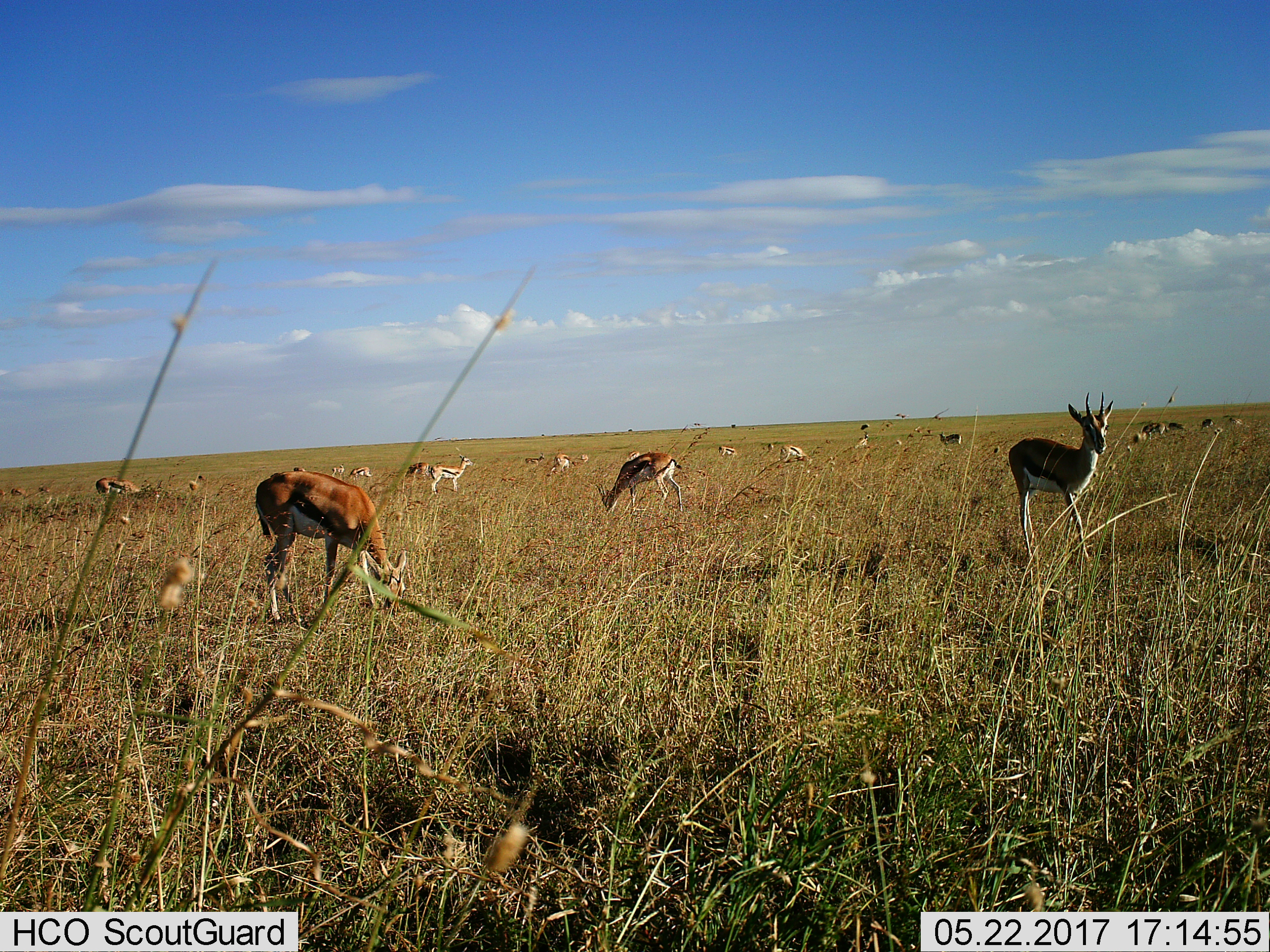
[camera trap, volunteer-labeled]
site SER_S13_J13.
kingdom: Animalia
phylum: Chordata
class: Mammalia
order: Artiodactyla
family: Bovidae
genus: Eudorcas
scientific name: Eudorcas thomsonii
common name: thomson's gazelle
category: gazellethomsons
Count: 11-50.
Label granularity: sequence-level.